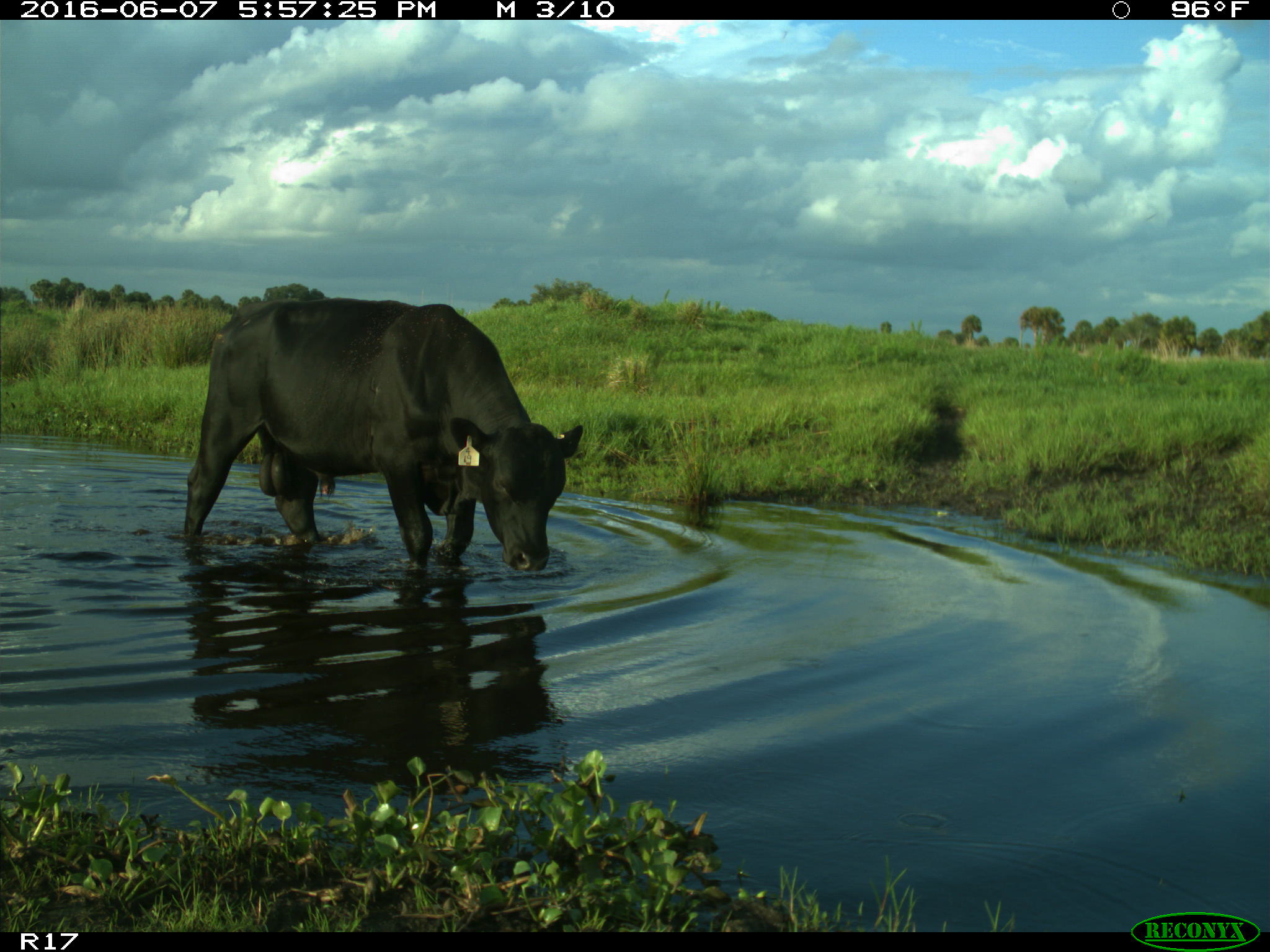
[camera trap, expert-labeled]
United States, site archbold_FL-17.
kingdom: Animalia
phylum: Chordata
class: Mammalia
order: Artiodactyla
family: Bovidae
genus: Bos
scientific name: Bos taurus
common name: domestic cow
Bos taurus (domestic cow).